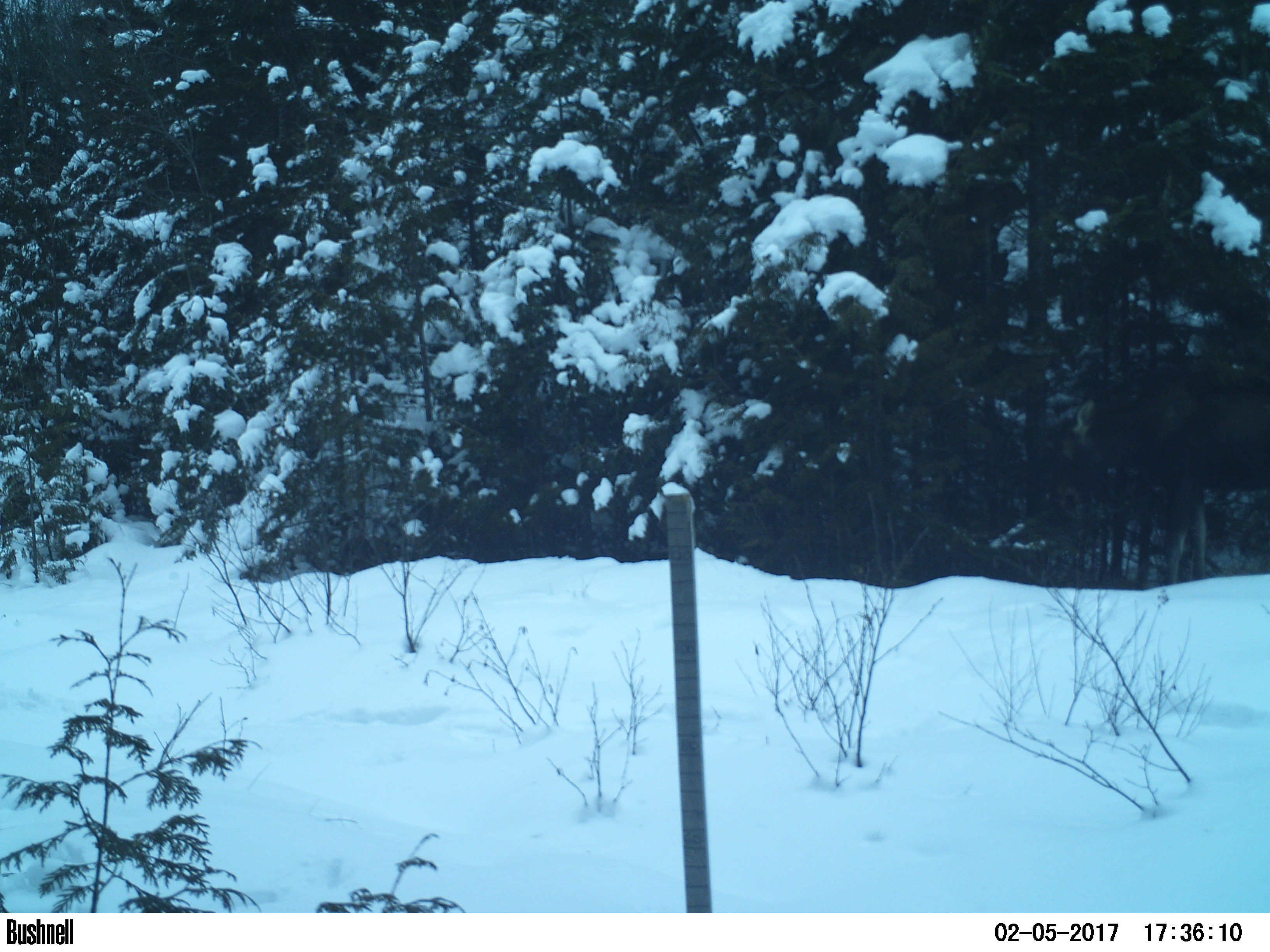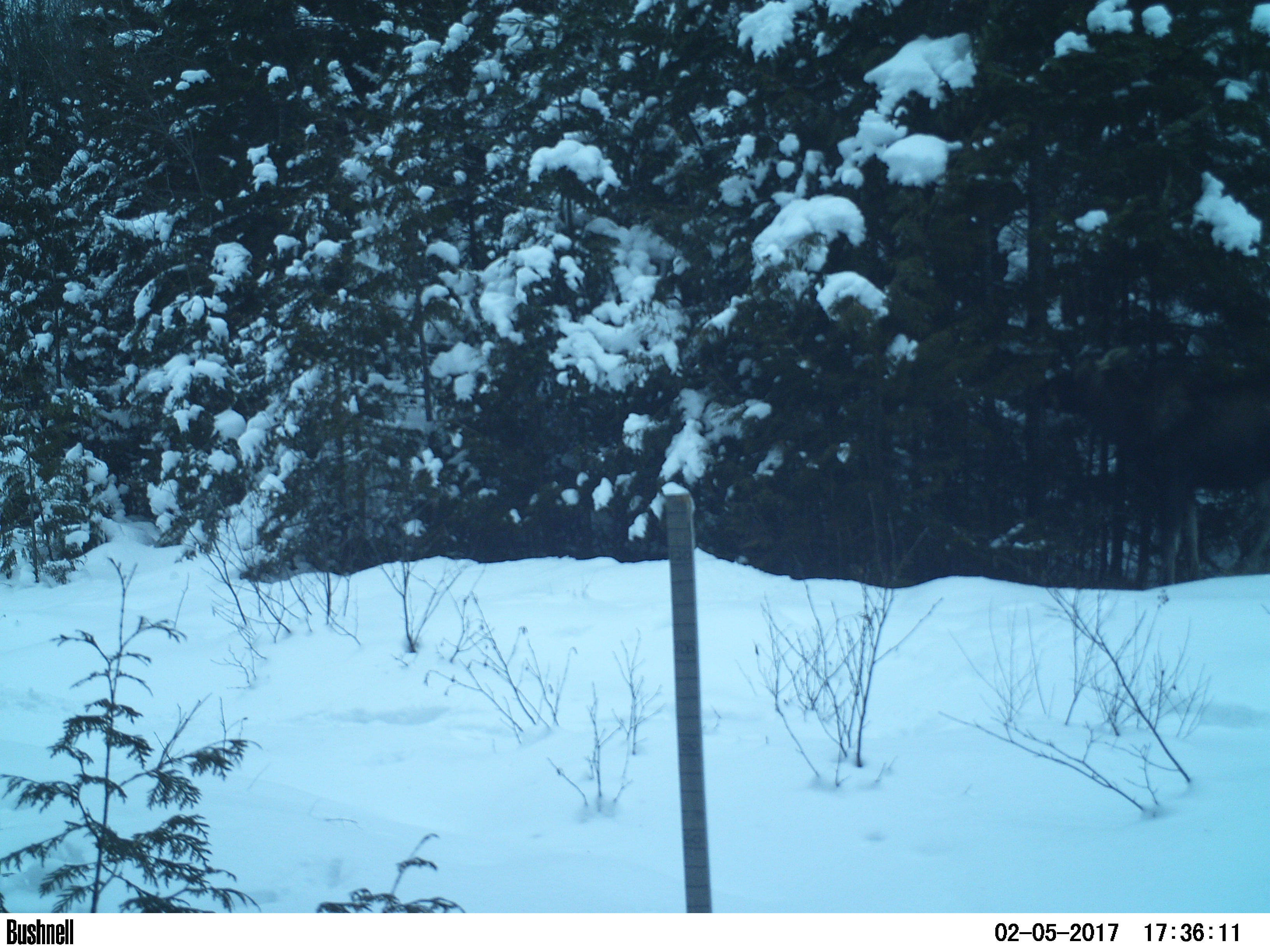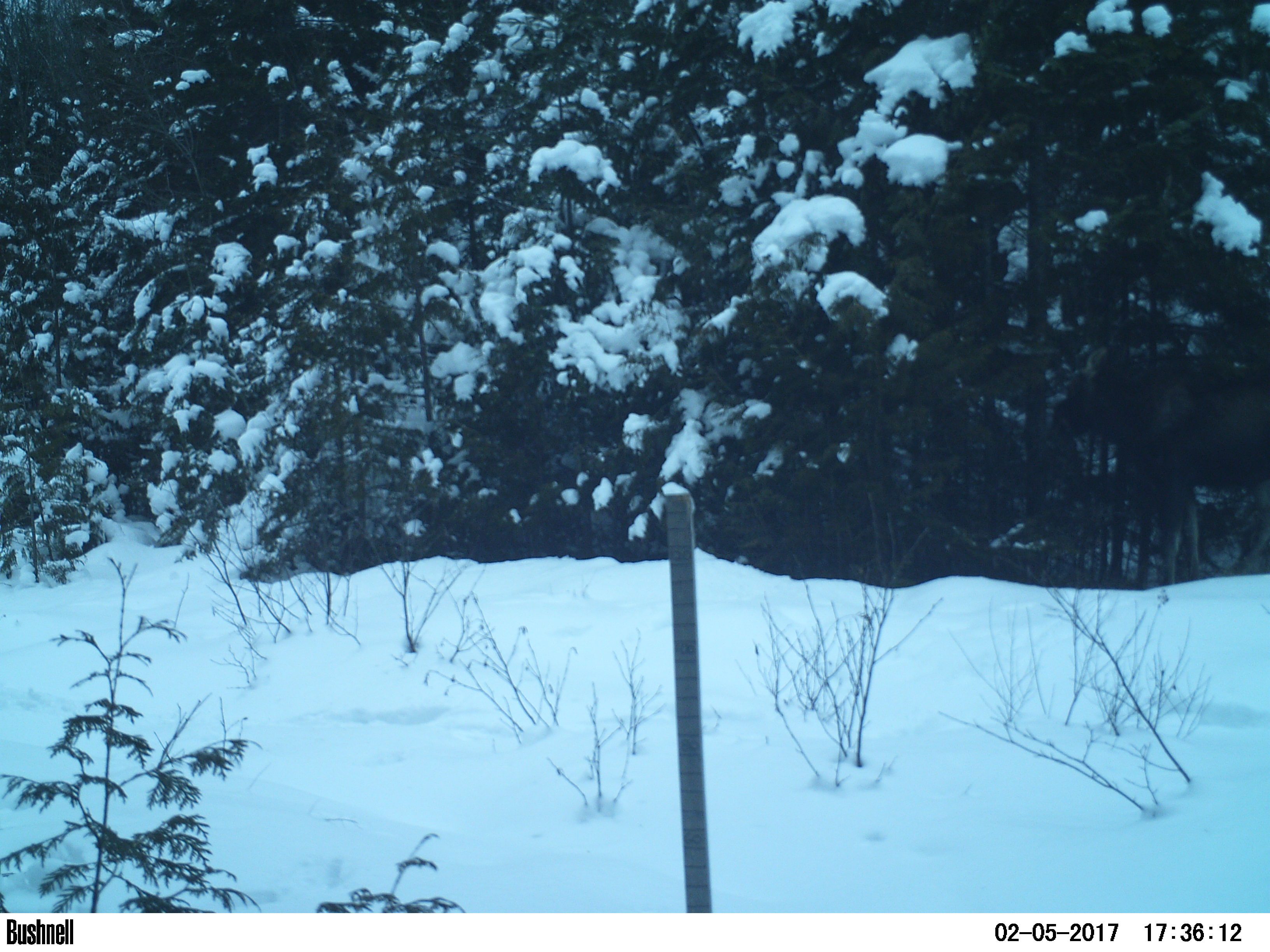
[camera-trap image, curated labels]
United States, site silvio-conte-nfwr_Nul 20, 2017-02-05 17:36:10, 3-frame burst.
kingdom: Animalia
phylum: Chordata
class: Mammalia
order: Artiodactyla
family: Cervidae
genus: Alces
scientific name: Alces alces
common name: moose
Moose (Alces alces).